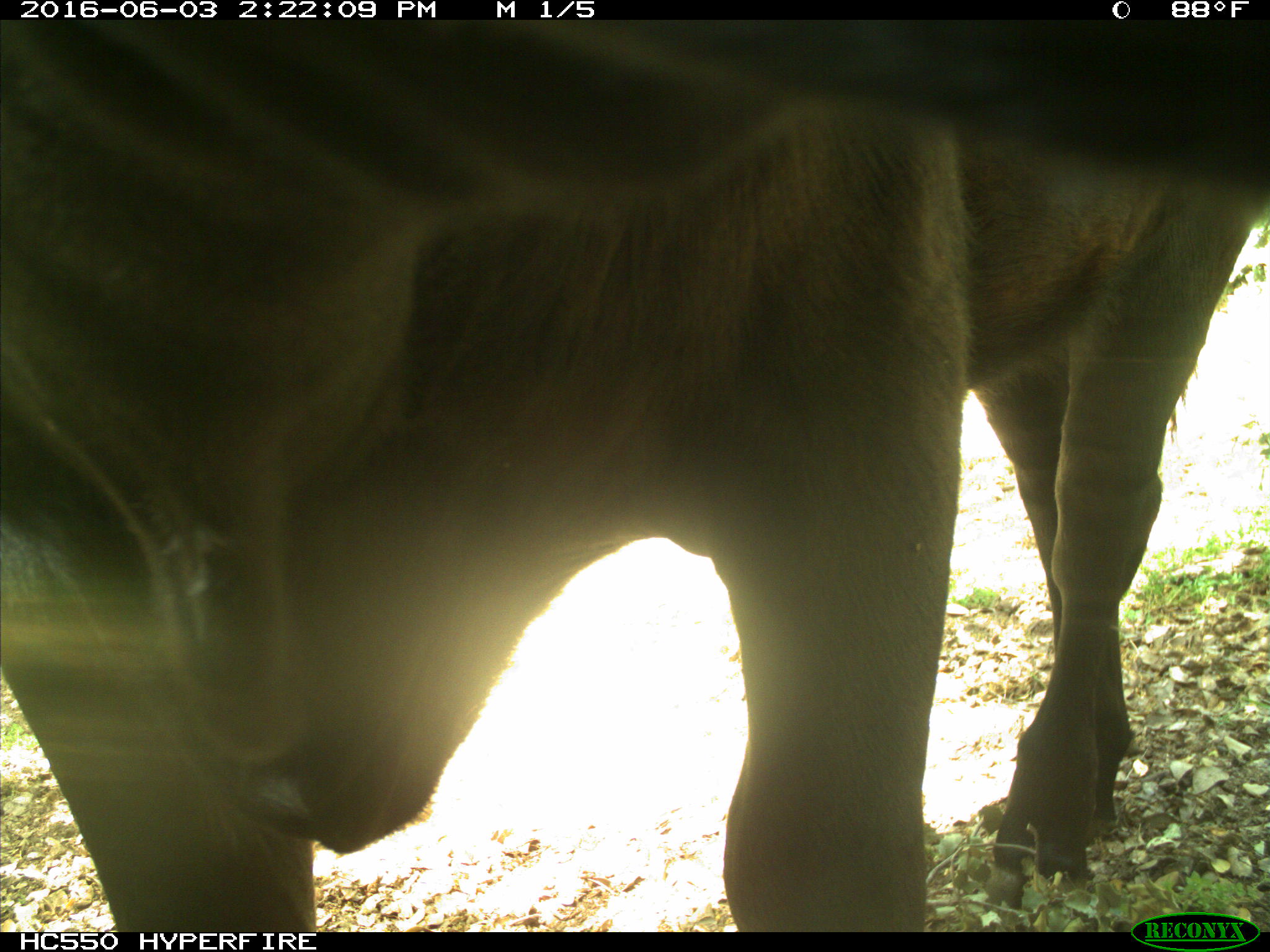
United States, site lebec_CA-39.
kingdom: Animalia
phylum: Chordata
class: Mammalia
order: Artiodactyla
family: Bovidae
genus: Bos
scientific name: Bos taurus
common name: domestic cow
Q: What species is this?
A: Bos taurus (domestic cow).